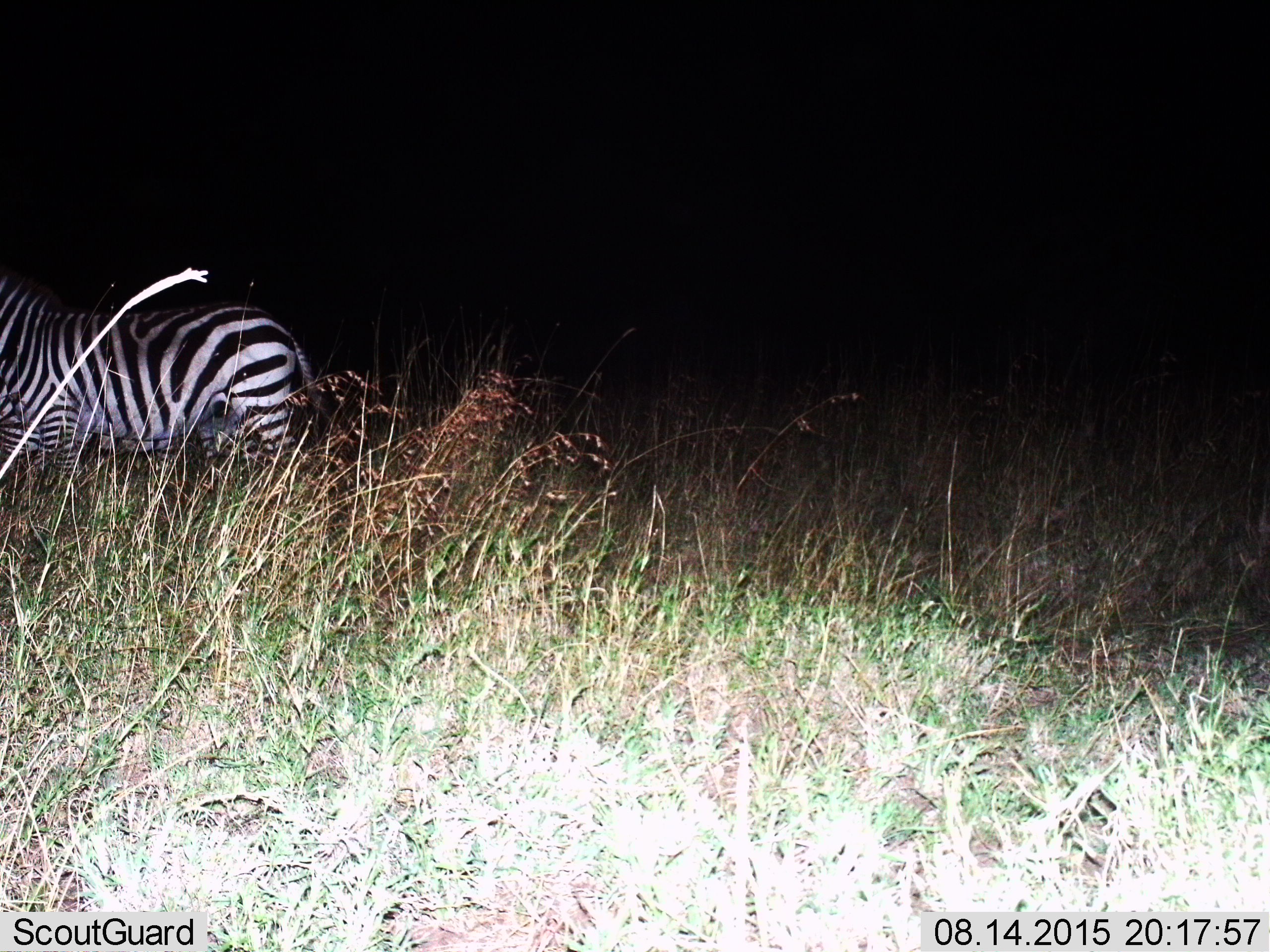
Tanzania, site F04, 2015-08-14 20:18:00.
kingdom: Animalia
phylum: Chordata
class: Mammalia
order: Perissodactyla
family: Equidae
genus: Equus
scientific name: Equus quagga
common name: plains zebra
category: zebra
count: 1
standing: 75%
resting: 0%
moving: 25%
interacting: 0%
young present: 0%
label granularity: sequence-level